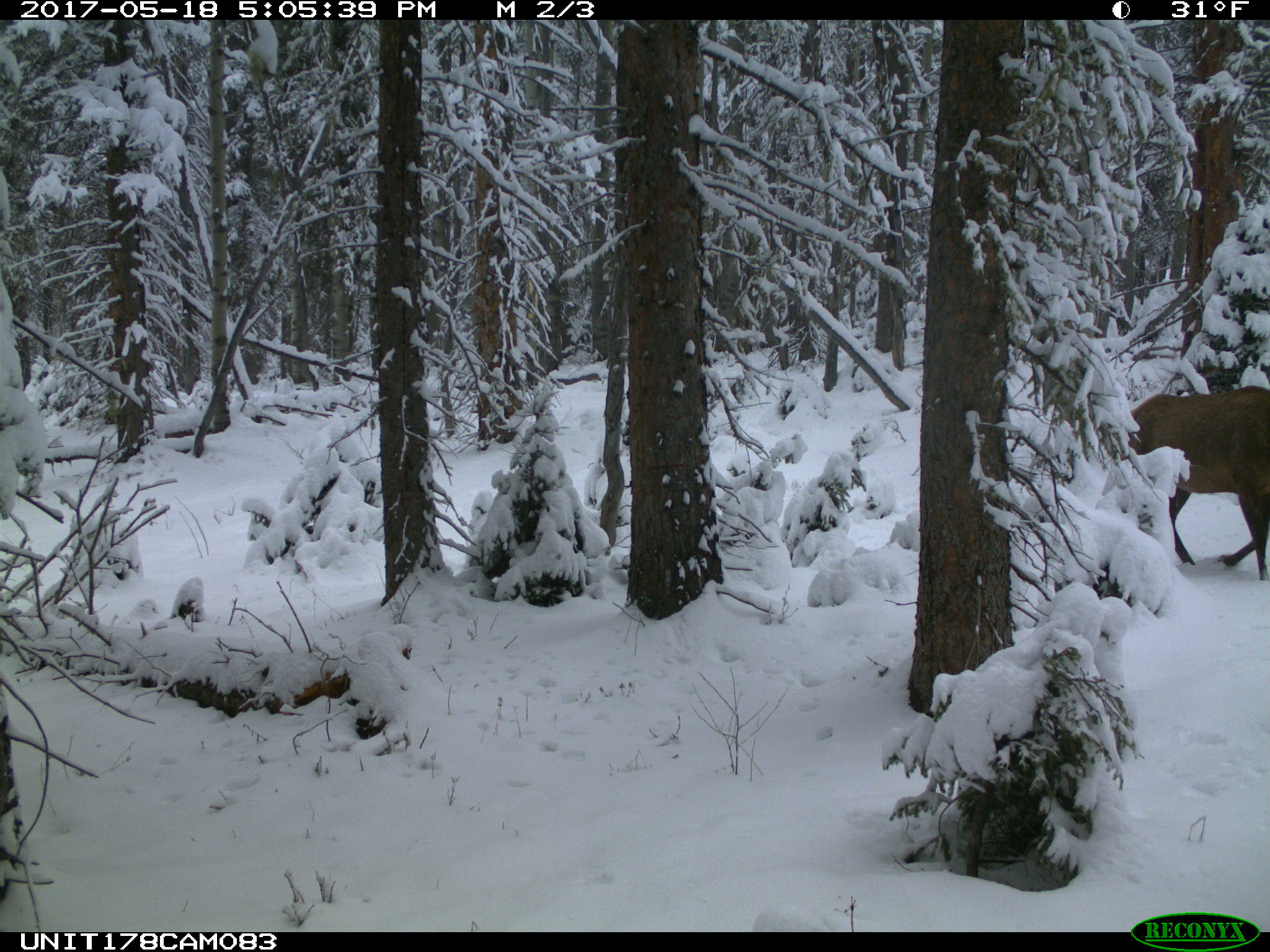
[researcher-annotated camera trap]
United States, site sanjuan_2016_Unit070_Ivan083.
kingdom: Animalia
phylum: Chordata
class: Mammalia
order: Artiodactyla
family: Cervidae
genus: Cervus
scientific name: Cervus elaphus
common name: red deer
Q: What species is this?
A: Cervus elaphus (red deer).